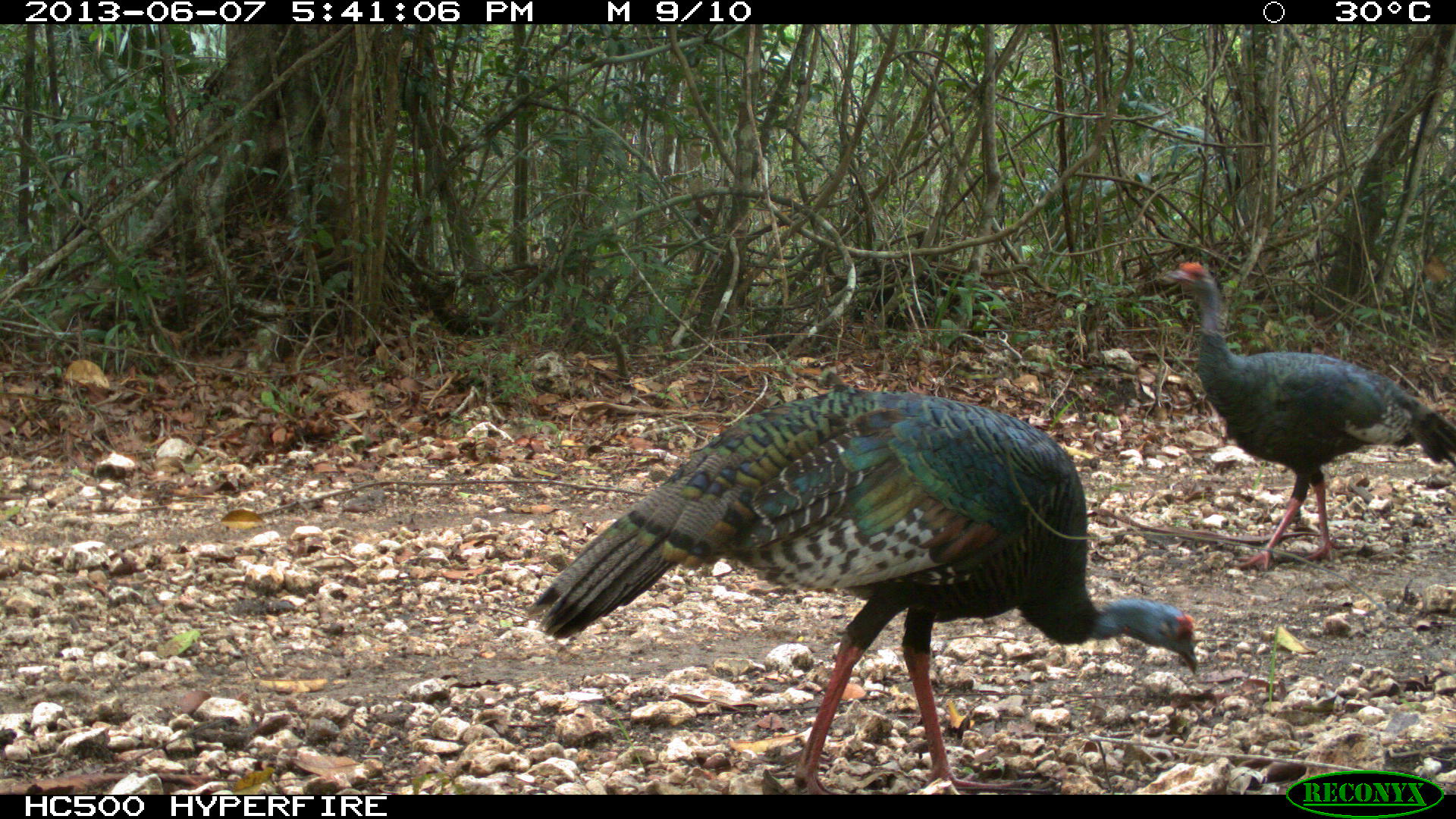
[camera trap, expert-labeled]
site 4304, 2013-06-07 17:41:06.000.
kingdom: Animalia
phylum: Chordata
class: Aves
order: Galliformes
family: Phasianidae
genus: Meleagris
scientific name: Meleagris ocellata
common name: ocellated turkey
Meleagris ocellata (ocellated turkey), count 2.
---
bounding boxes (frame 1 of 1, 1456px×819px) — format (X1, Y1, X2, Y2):
meleagris ocellata: (525, 360, 1198, 794); (1157, 259, 1456, 571)